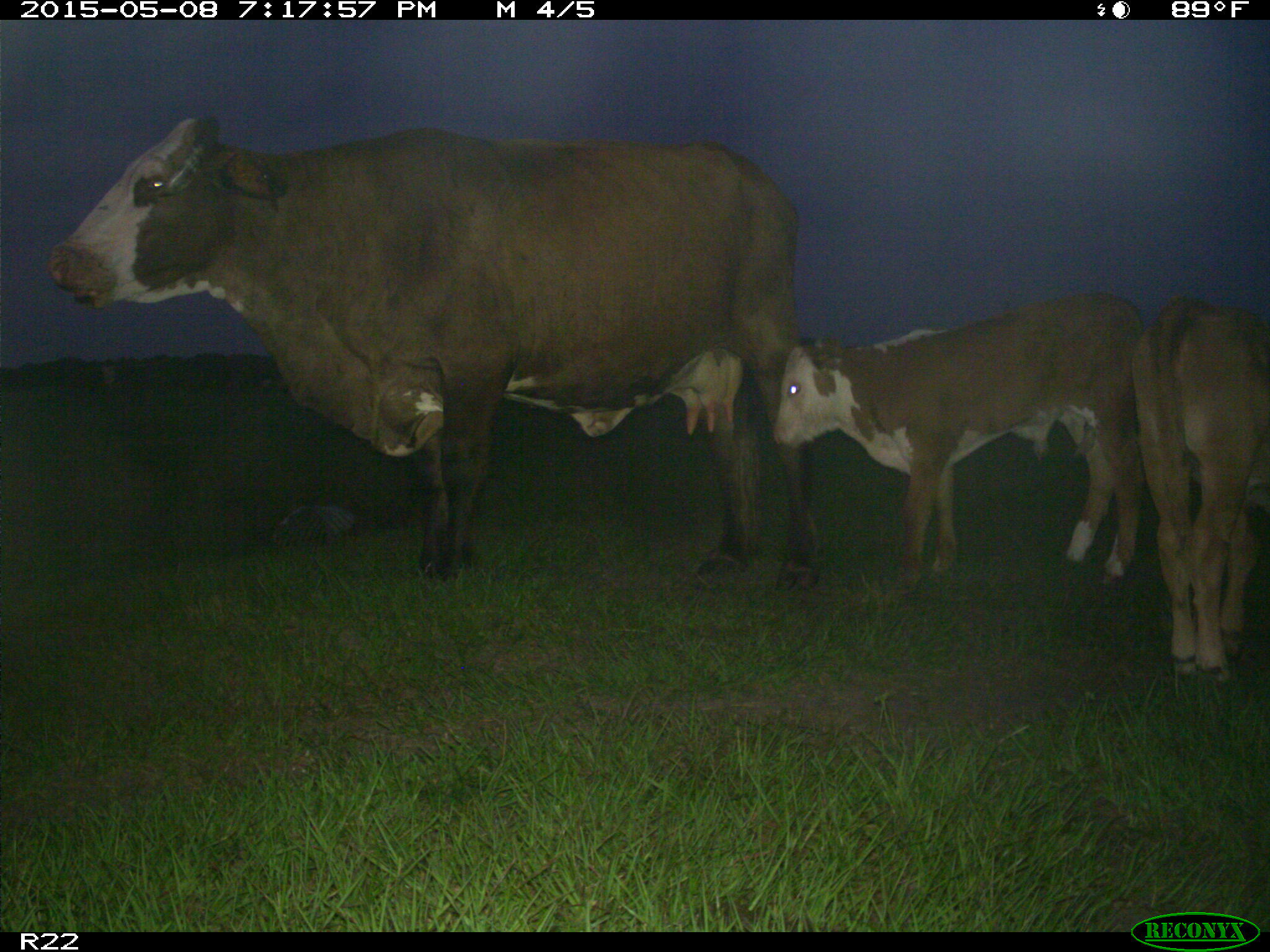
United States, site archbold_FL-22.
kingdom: Animalia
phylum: Chordata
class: Mammalia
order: Artiodactyla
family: Bovidae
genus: Bos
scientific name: Bos taurus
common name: domestic cow